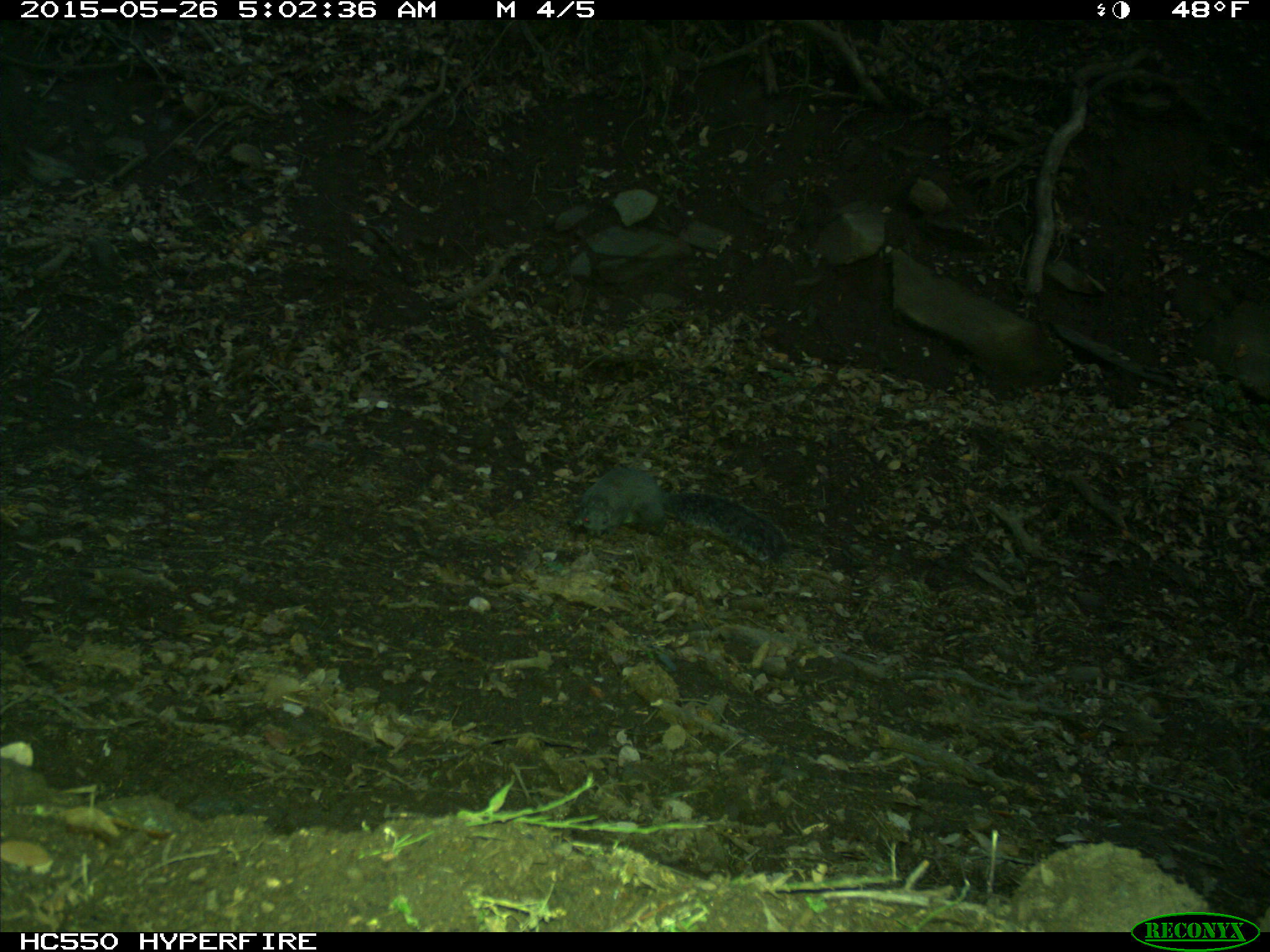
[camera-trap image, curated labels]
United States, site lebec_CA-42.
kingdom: Animalia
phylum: Chordata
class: Mammalia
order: Rodentia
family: Sciuridae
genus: Sciurus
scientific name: Sciurus carolinensis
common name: eastern gray squirrel